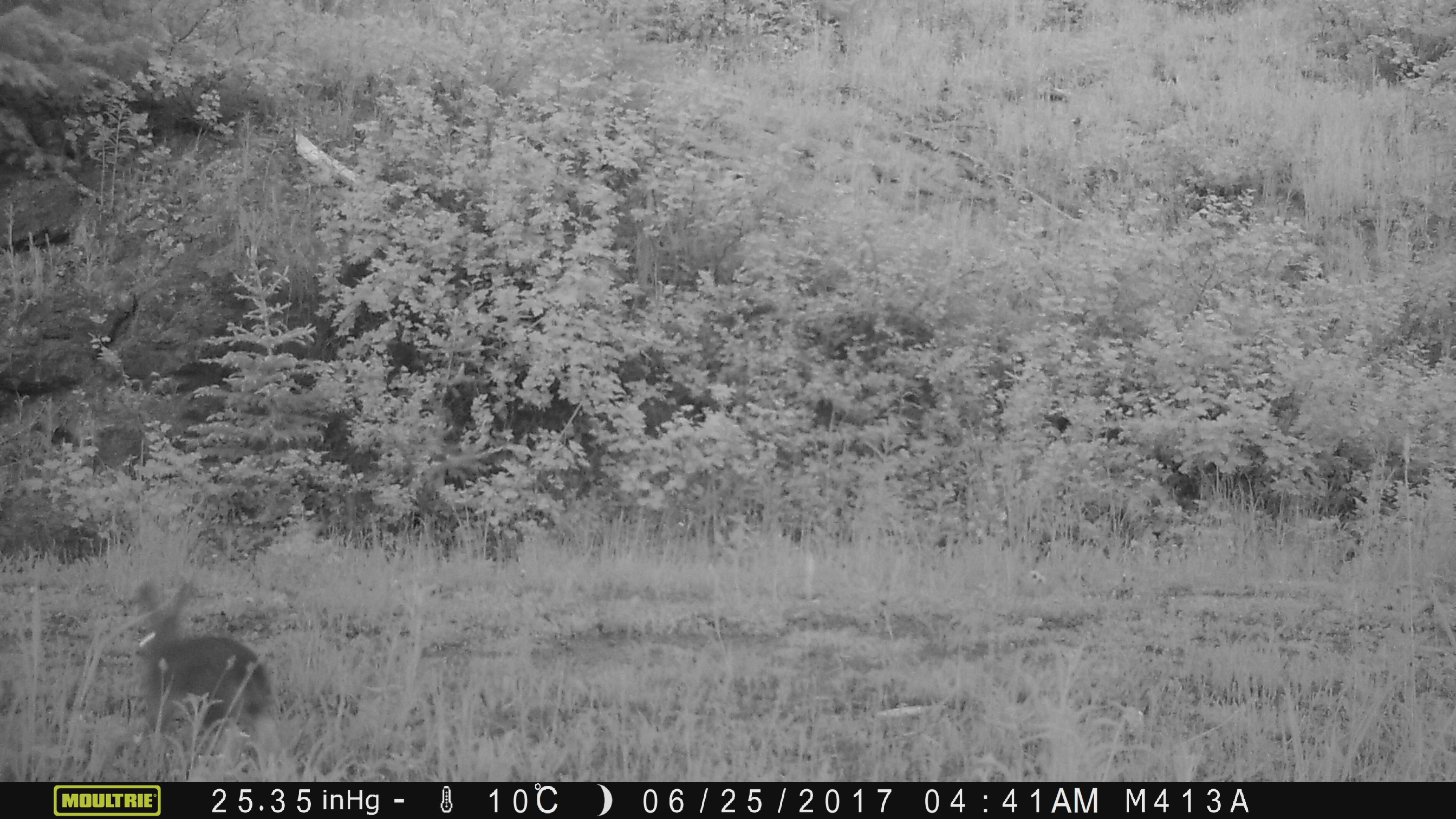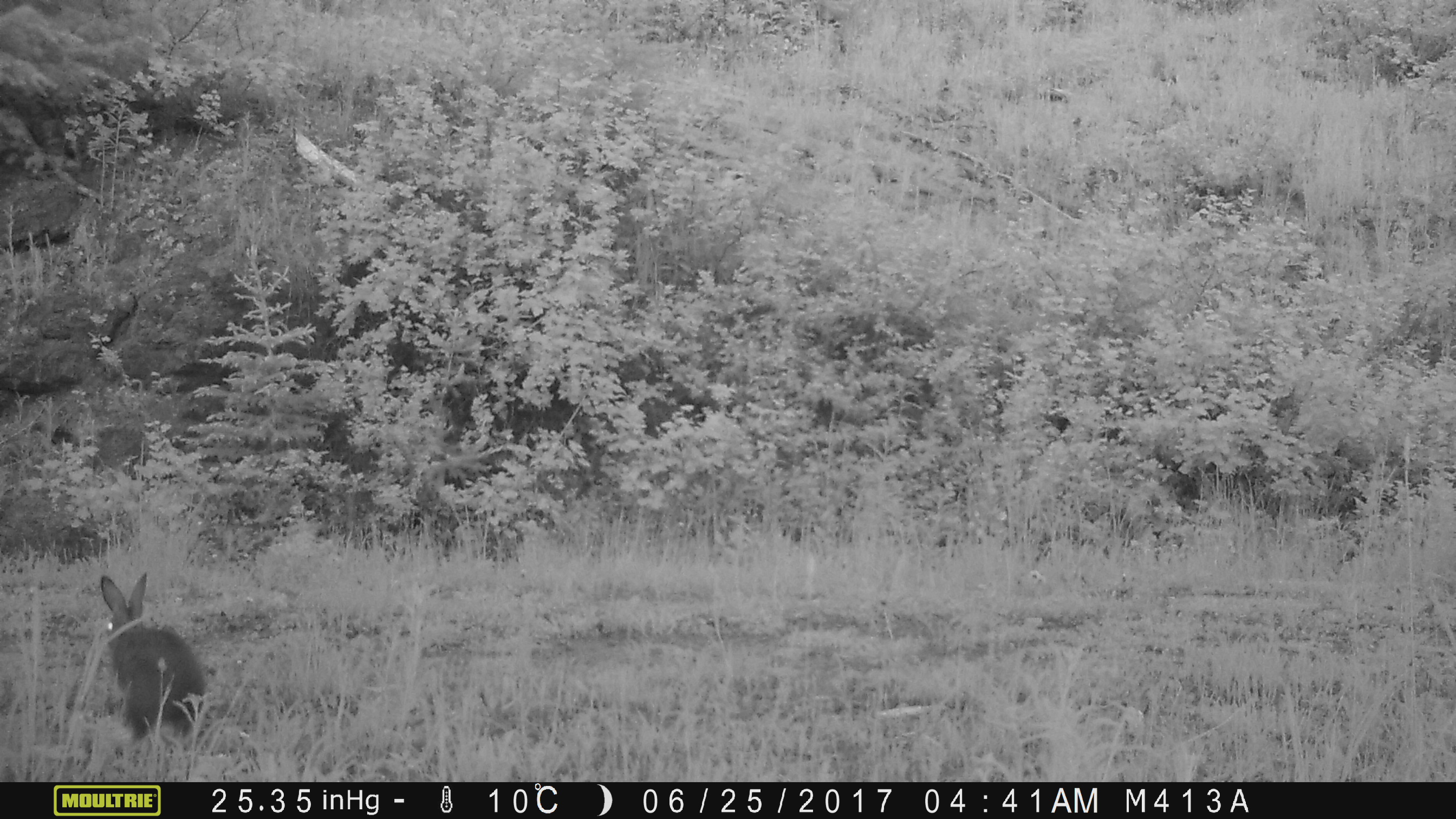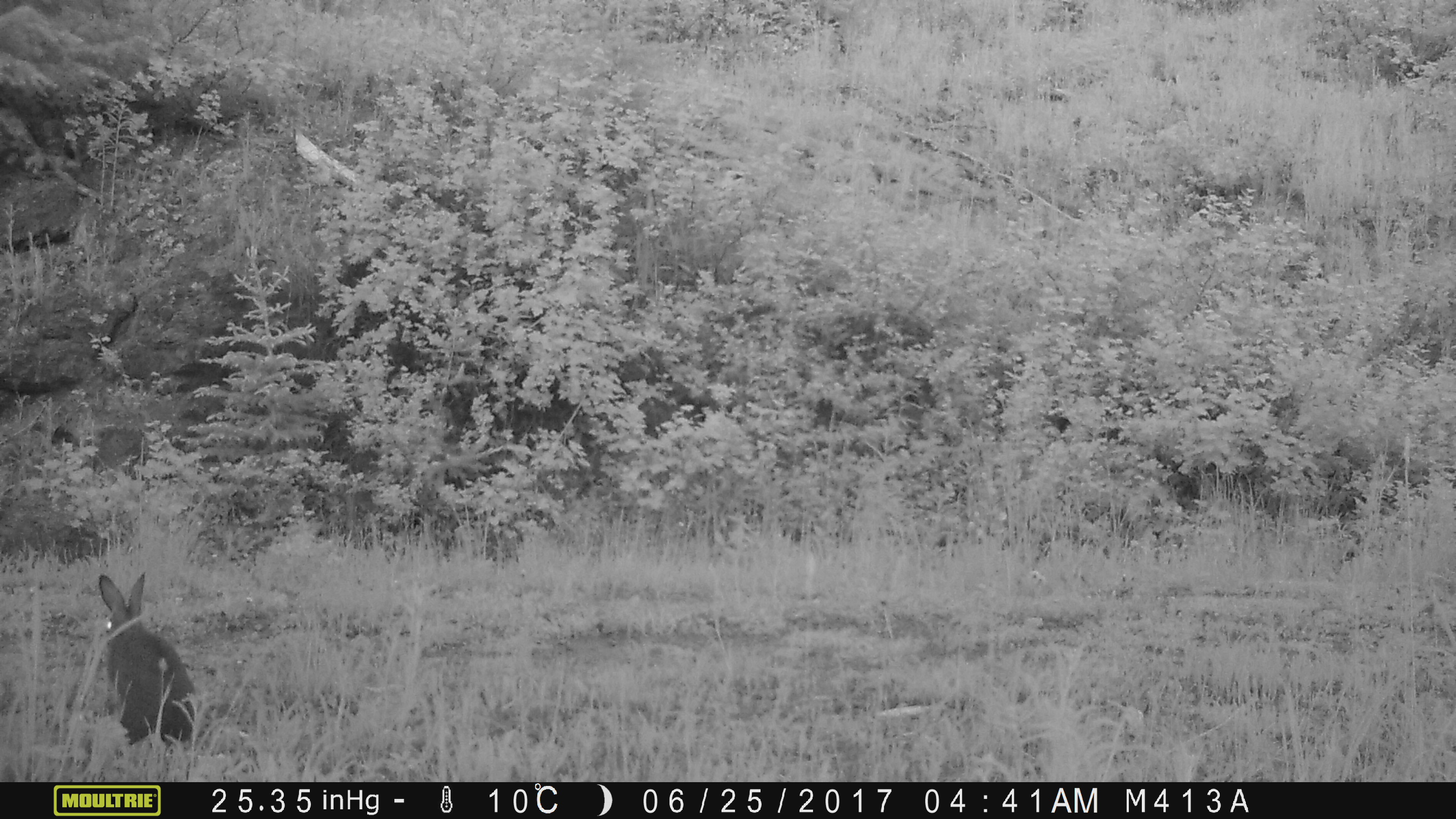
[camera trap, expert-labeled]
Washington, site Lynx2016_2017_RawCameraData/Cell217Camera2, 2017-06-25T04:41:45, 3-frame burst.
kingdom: Animalia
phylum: Chordata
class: Mammalia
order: Lagomorpha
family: Leporidae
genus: Lepus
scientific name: Lepus americanus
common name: snowshoe hare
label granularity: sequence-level